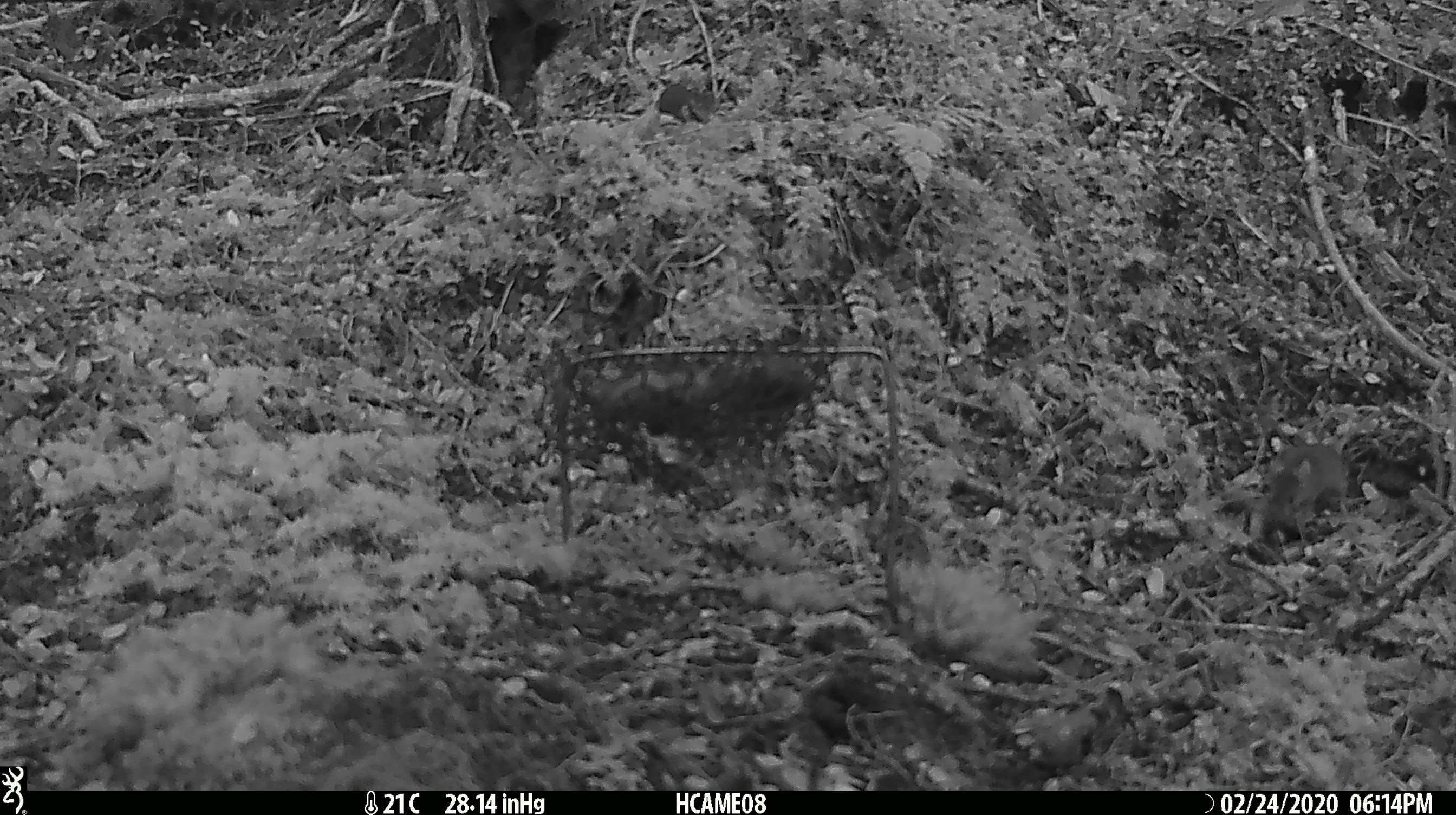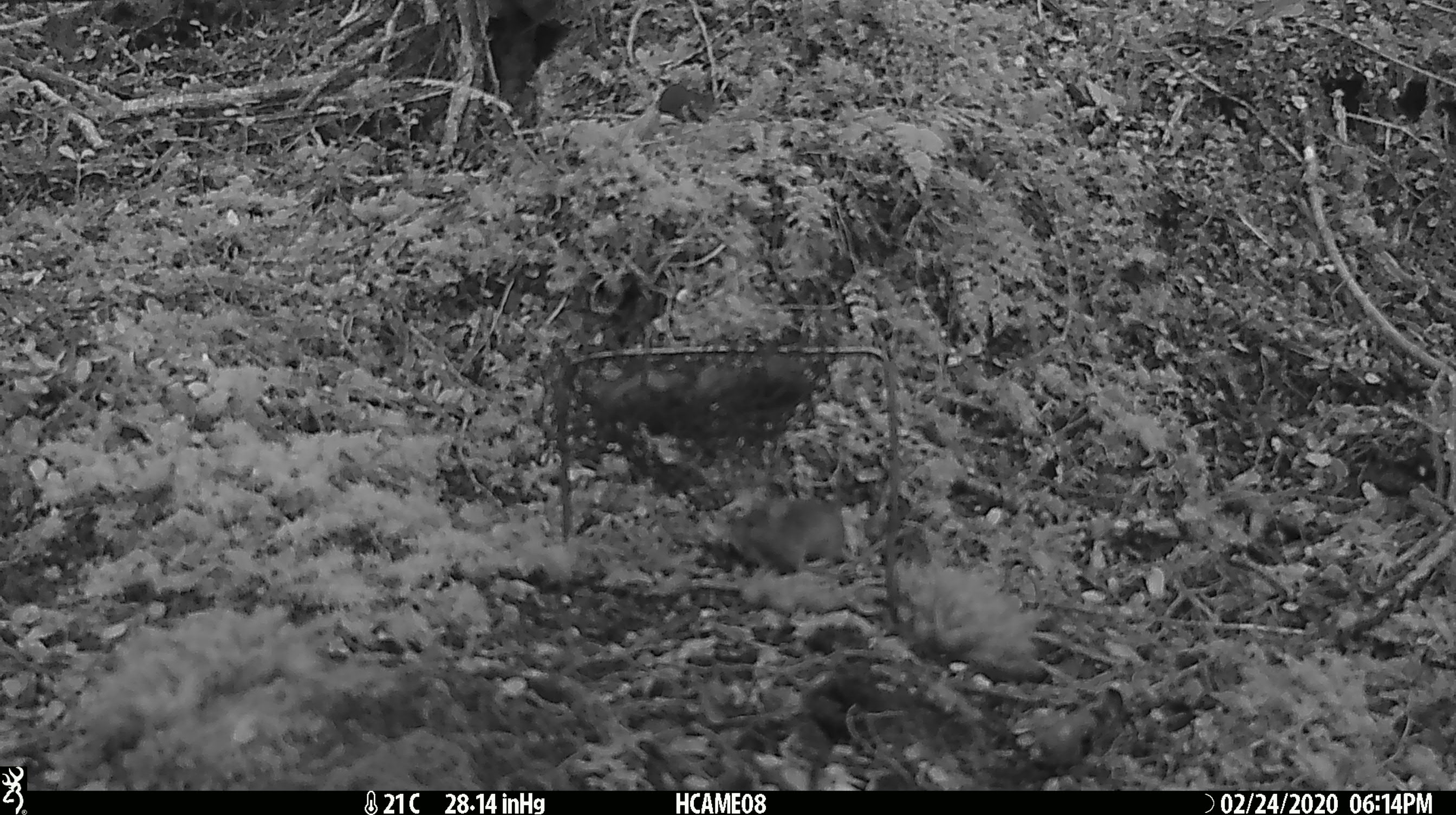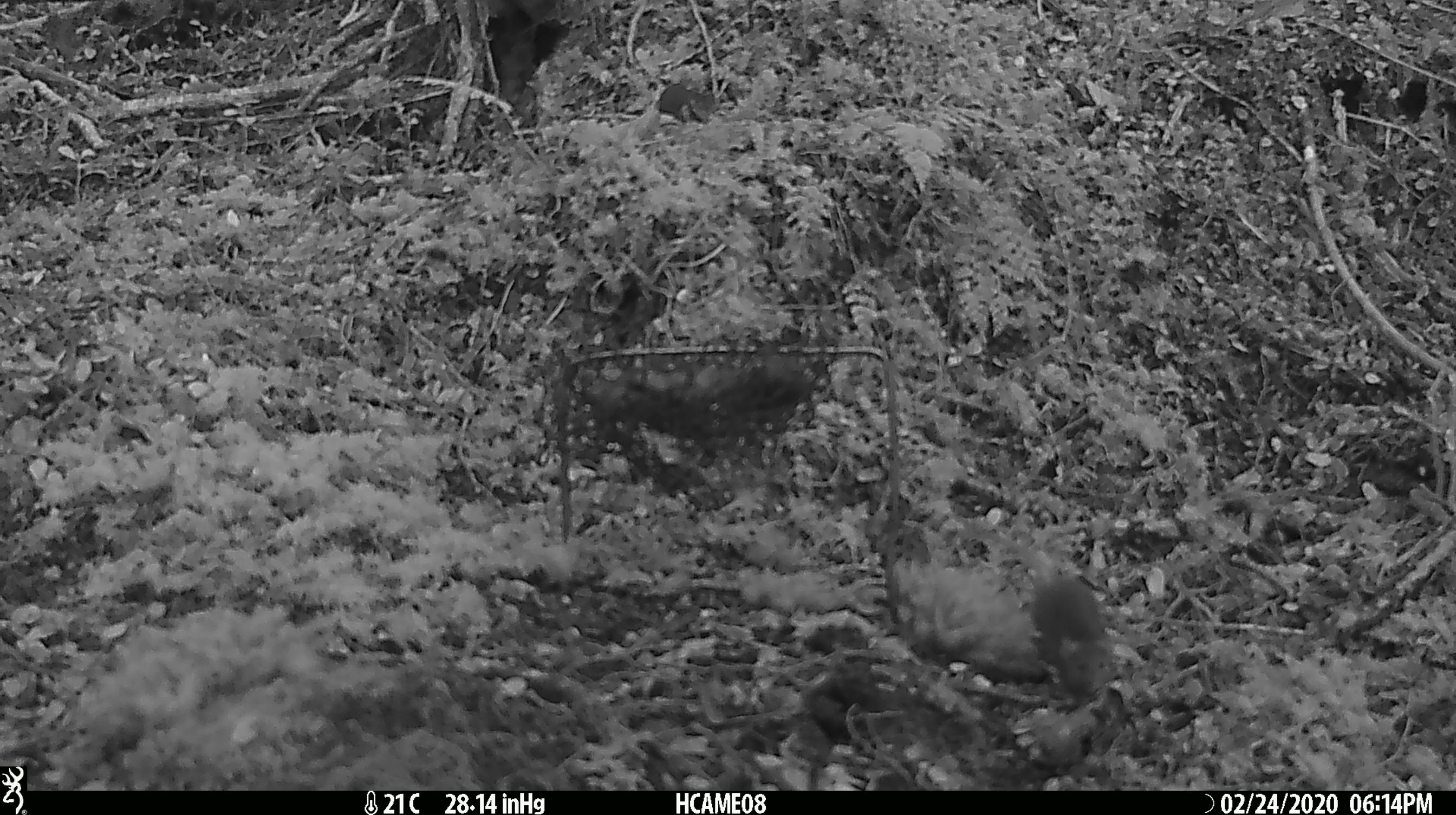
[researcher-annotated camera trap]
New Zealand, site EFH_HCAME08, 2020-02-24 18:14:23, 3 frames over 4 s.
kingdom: Animalia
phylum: Chordata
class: Mammalia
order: Rodentia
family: Muridae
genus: Mus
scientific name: Mus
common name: mouse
Mouse (Mus).